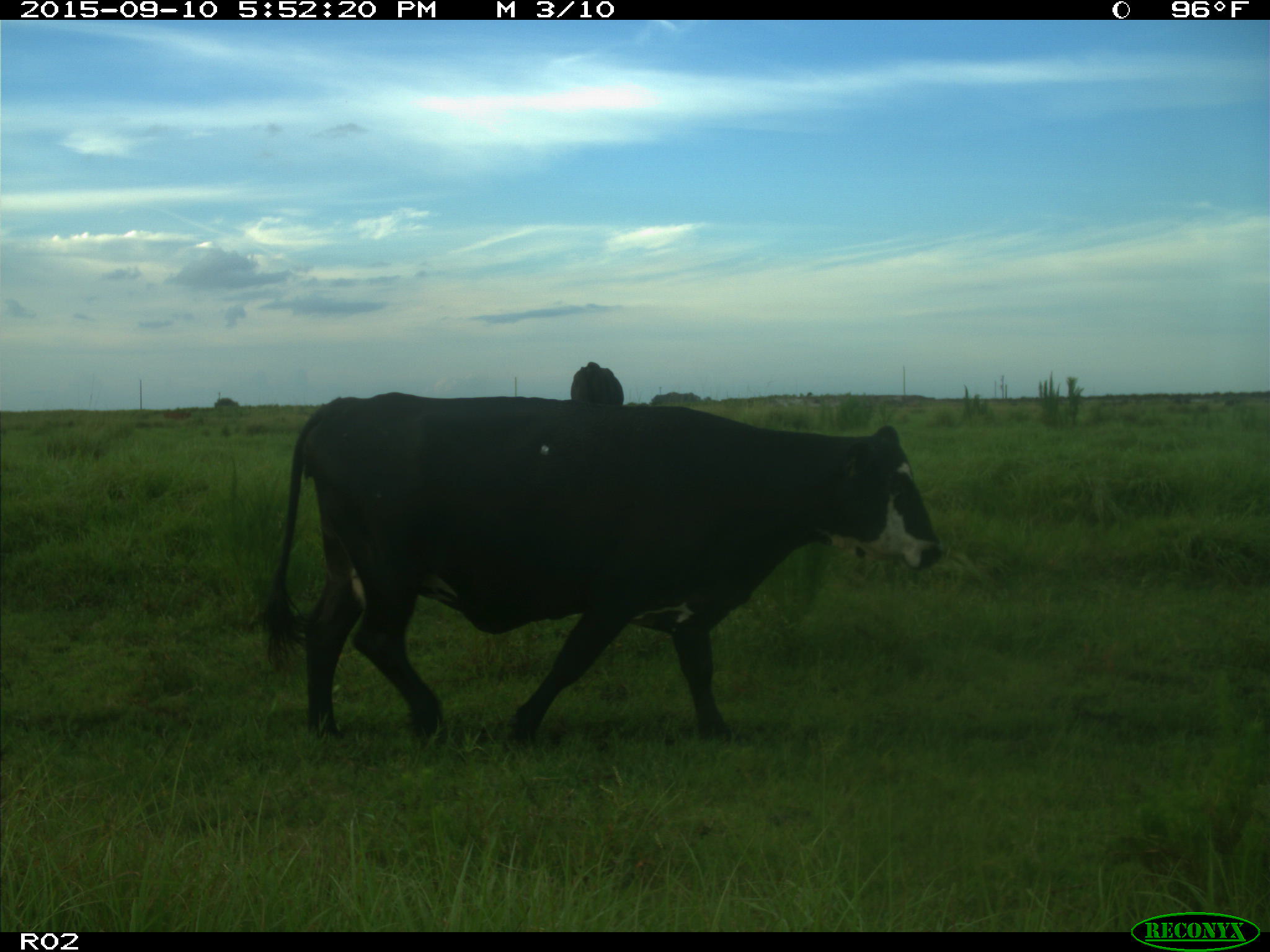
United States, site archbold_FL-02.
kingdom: Animalia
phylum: Chordata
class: Mammalia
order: Artiodactyla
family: Bovidae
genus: Bos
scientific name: Bos taurus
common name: domestic cow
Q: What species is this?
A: Bos taurus (domestic cow).